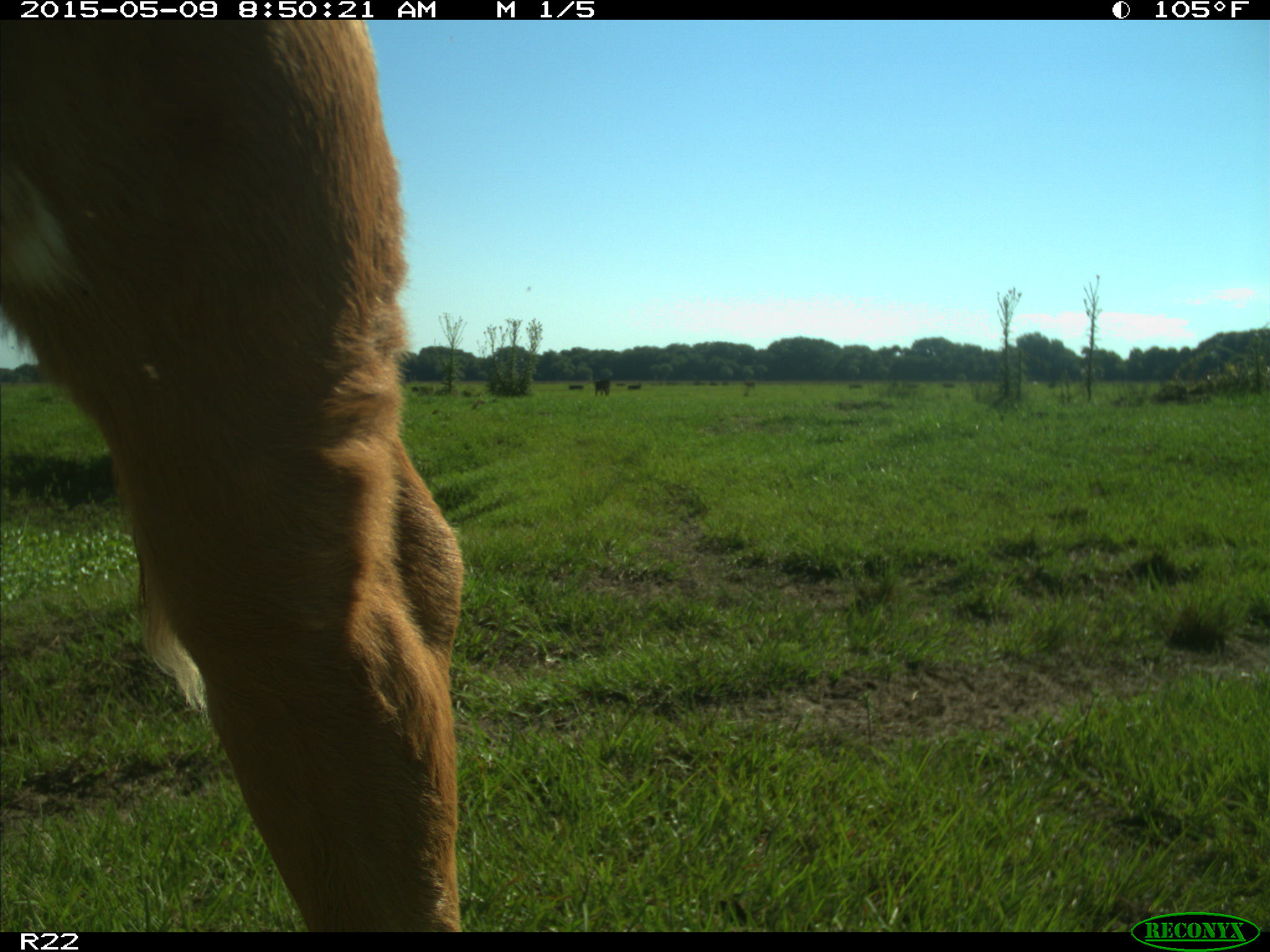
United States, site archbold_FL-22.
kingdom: Animalia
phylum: Chordata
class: Mammalia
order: Artiodactyla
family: Bovidae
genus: Bos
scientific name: Bos taurus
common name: domestic cow